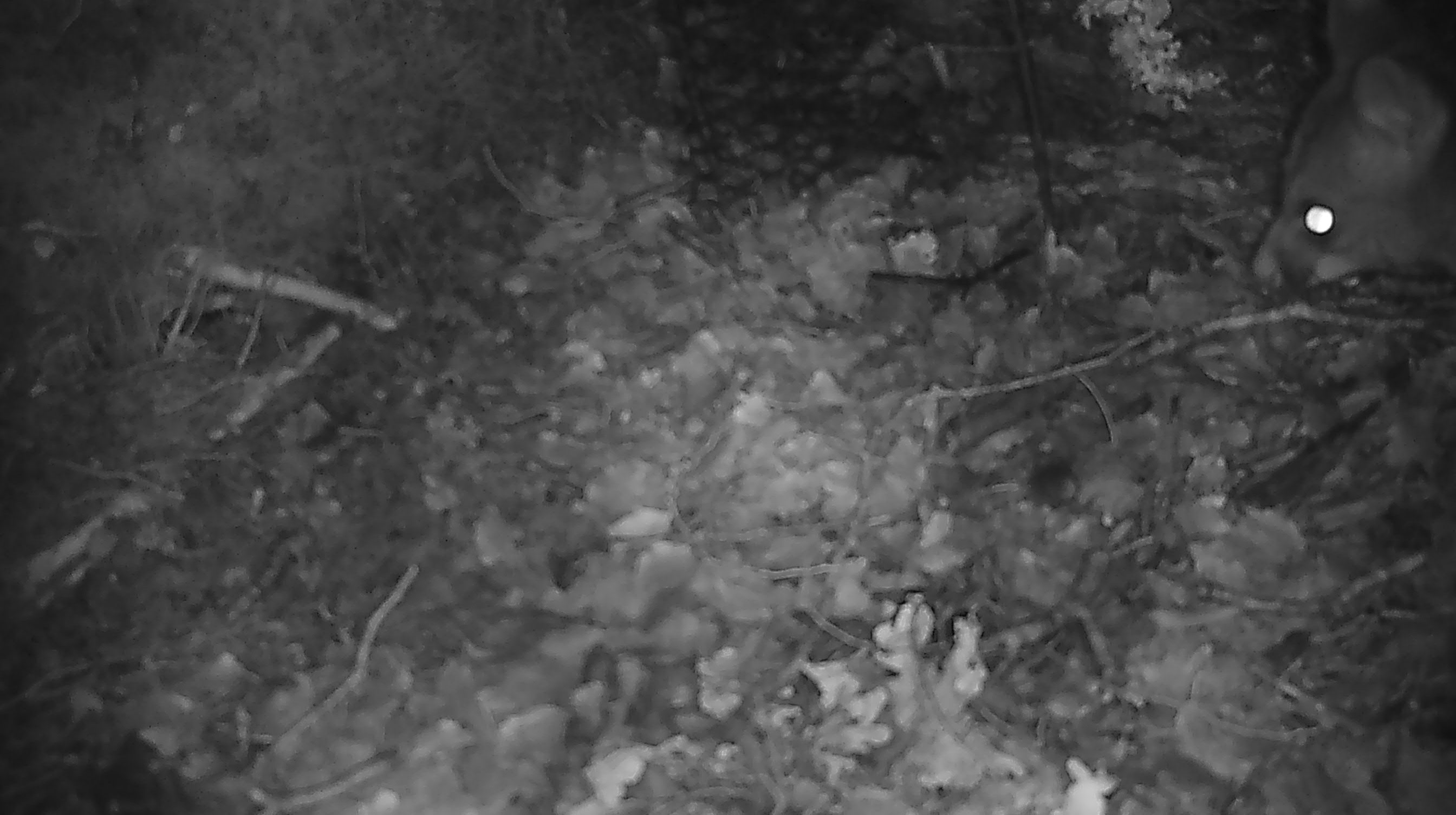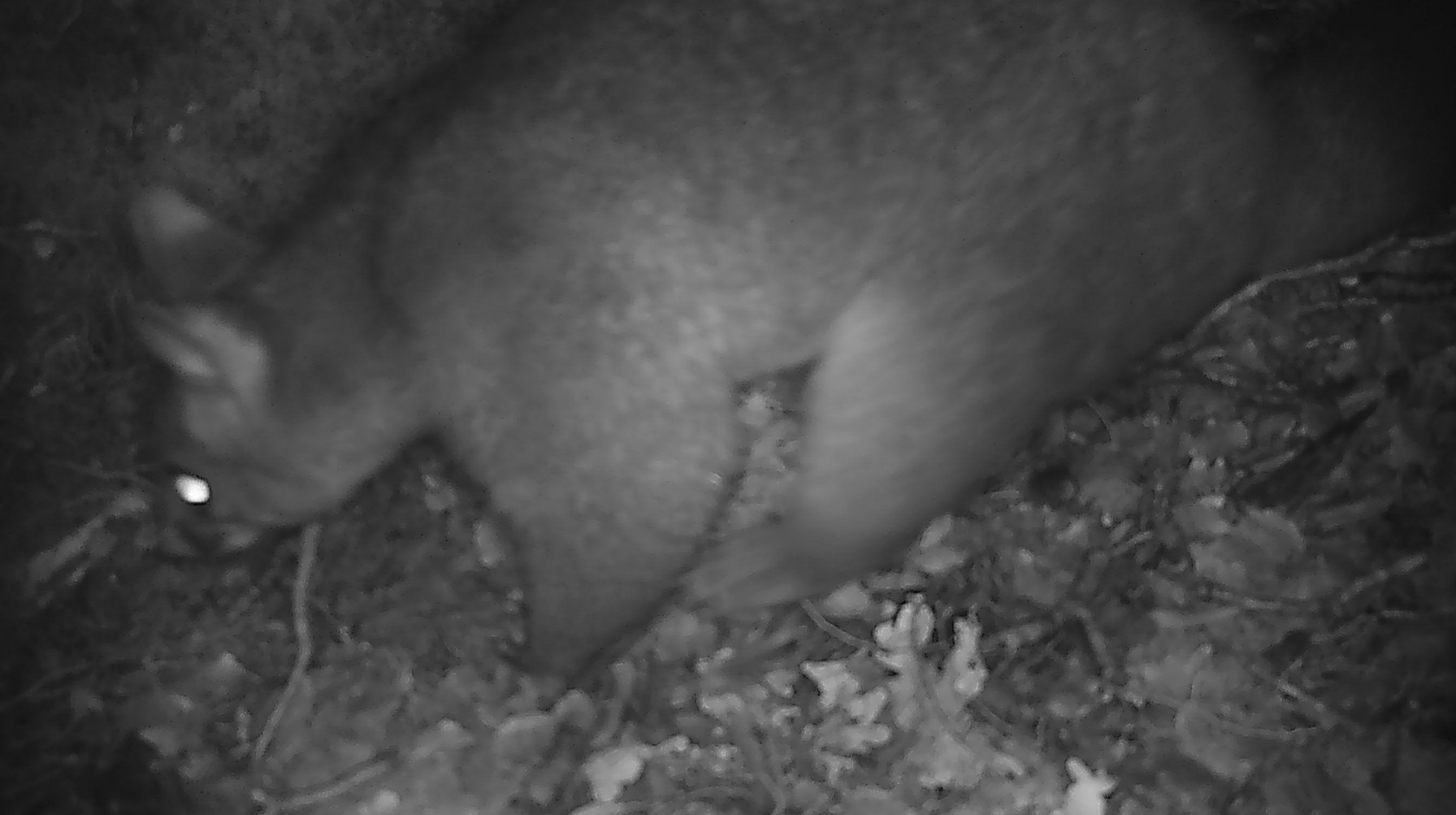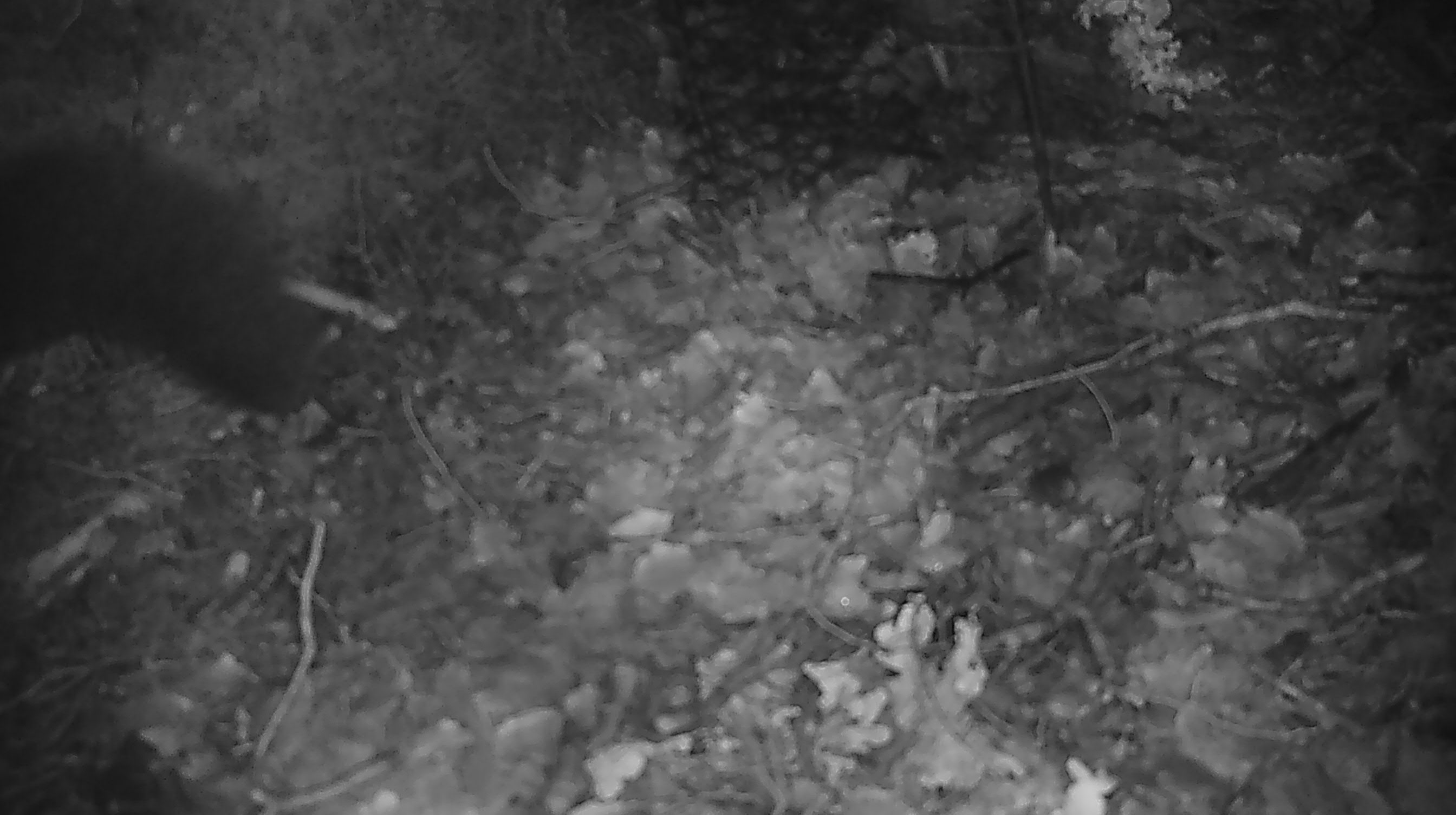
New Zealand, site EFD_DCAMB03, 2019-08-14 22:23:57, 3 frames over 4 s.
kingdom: Animalia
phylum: Chordata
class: Mammalia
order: Diprotodontia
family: Phalangeridae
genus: Trichosurus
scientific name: Trichosurus vulpecula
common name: common brushtail possum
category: possum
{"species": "possum (common brushtail possum) (Trichosurus vulpecula)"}